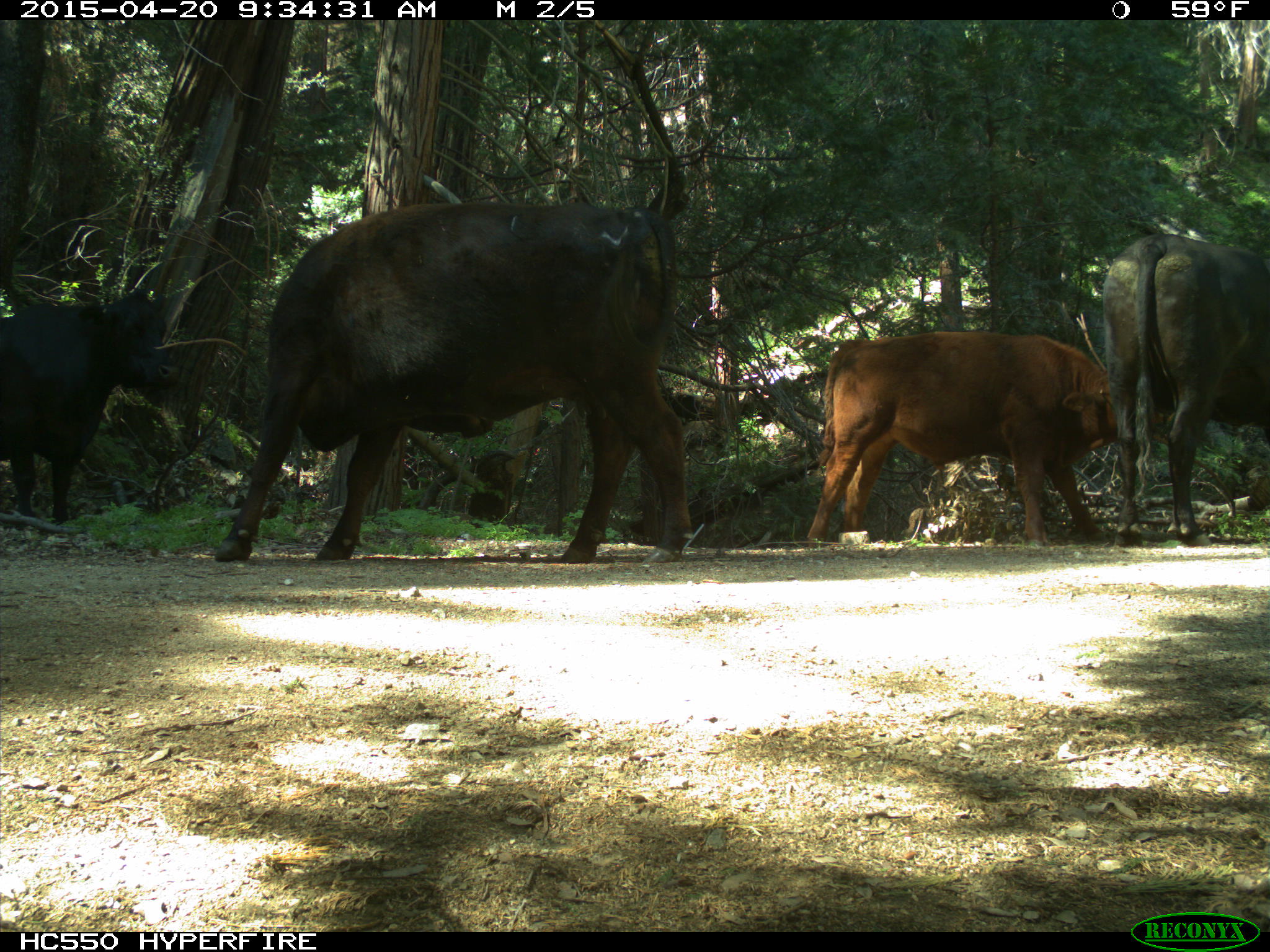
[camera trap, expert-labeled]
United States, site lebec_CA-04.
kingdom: Animalia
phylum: Chordata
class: Mammalia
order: Artiodactyla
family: Bovidae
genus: Bos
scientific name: Bos taurus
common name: domestic cow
Bos taurus (domestic cow).